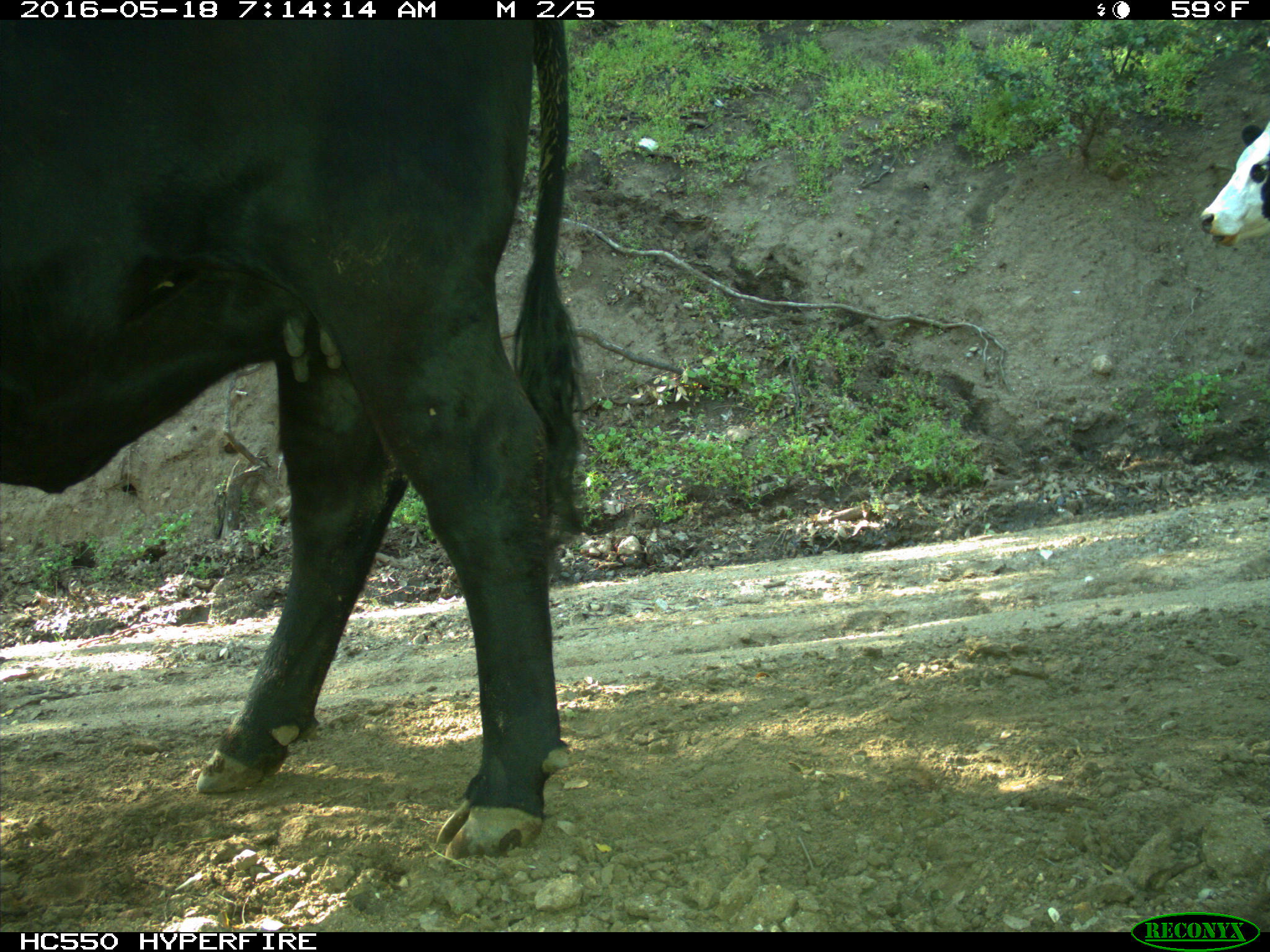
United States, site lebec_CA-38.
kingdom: Animalia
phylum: Chordata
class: Mammalia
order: Artiodactyla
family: Bovidae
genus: Bos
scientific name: Bos taurus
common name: domestic cow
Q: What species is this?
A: Bos taurus (domestic cow).